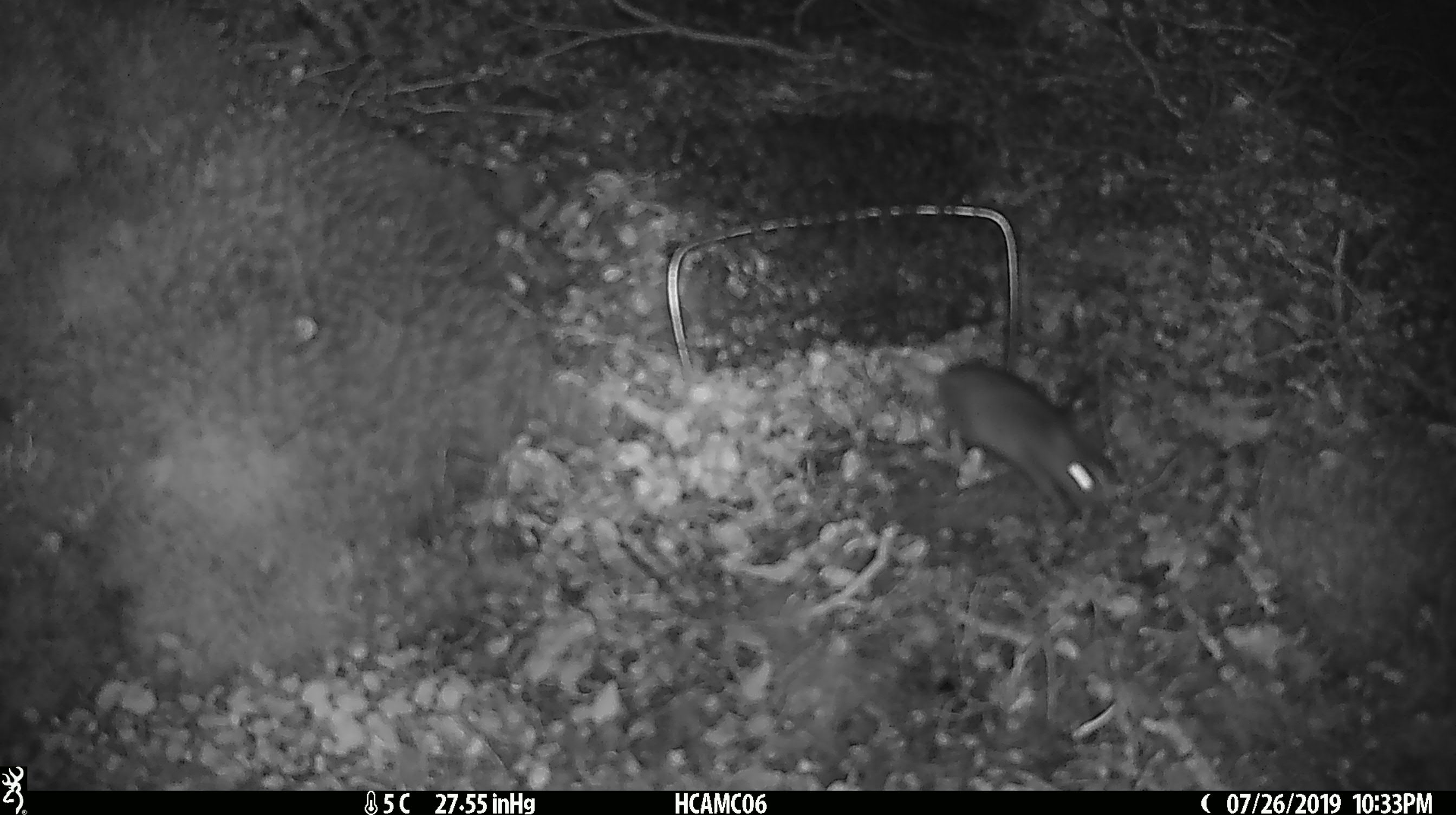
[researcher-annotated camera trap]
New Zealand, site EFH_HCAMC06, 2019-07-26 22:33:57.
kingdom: Animalia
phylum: Chordata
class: Mammalia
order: Rodentia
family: Muridae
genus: Mus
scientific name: Mus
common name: mouse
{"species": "mouse (Mus)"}